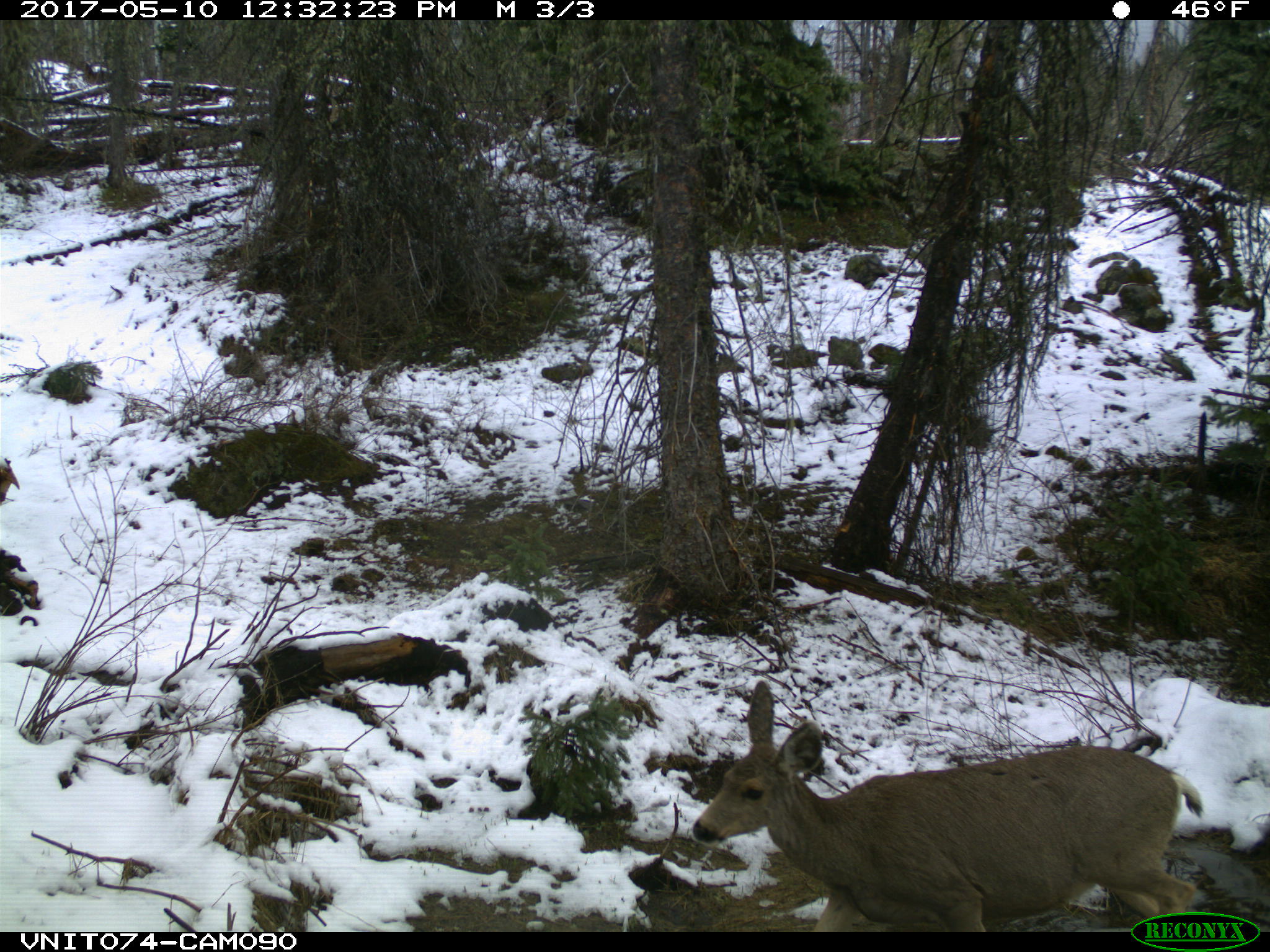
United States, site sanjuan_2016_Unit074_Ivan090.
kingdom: Animalia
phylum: Chordata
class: Mammalia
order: Artiodactyla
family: Cervidae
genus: Odocoileus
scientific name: Odocoileus hemionus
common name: mule deer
Odocoileus hemionus (mule deer).